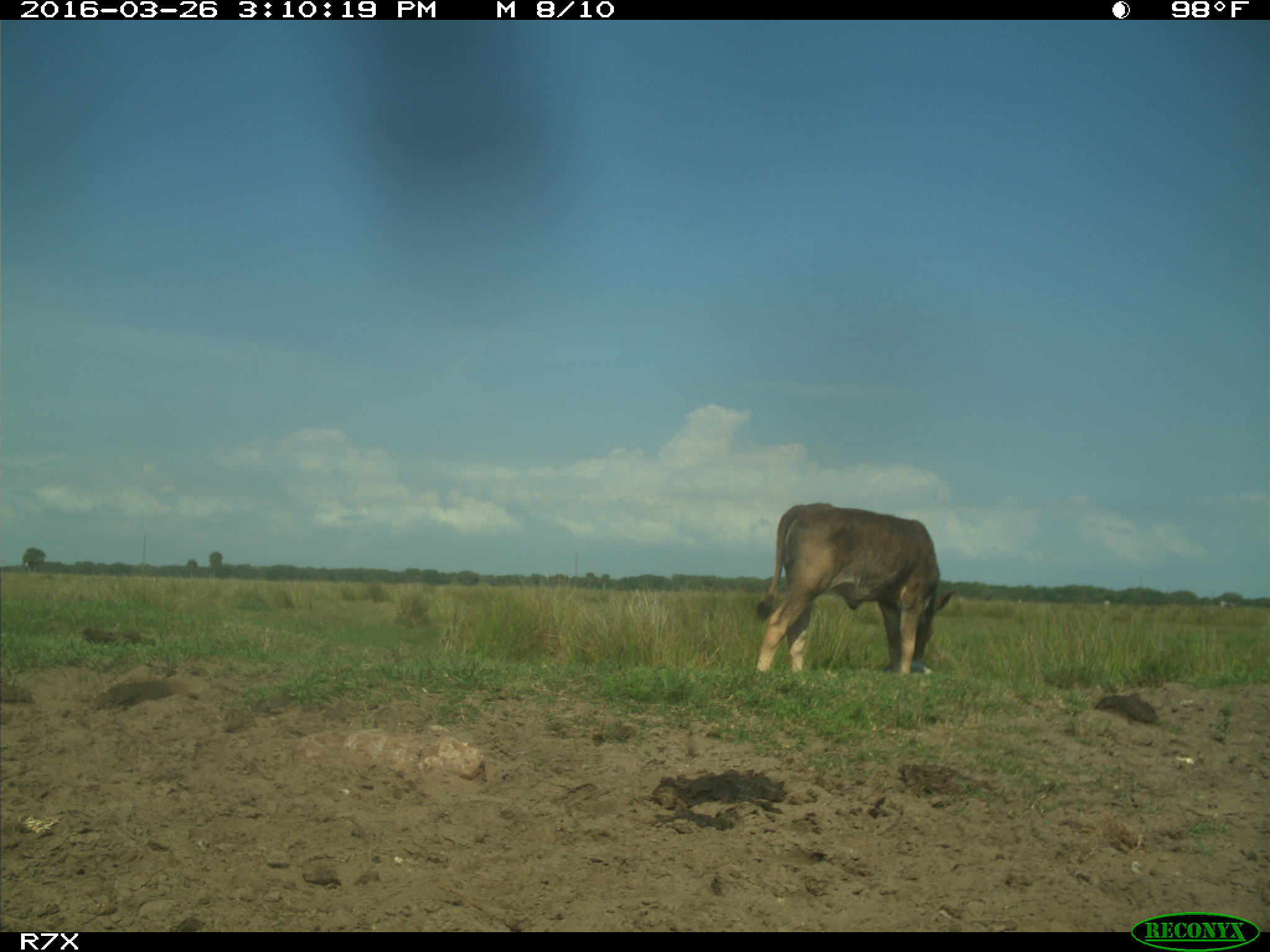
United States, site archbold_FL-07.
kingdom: Animalia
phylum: Chordata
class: Mammalia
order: Artiodactyla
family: Bovidae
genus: Bos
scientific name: Bos taurus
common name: domestic cow